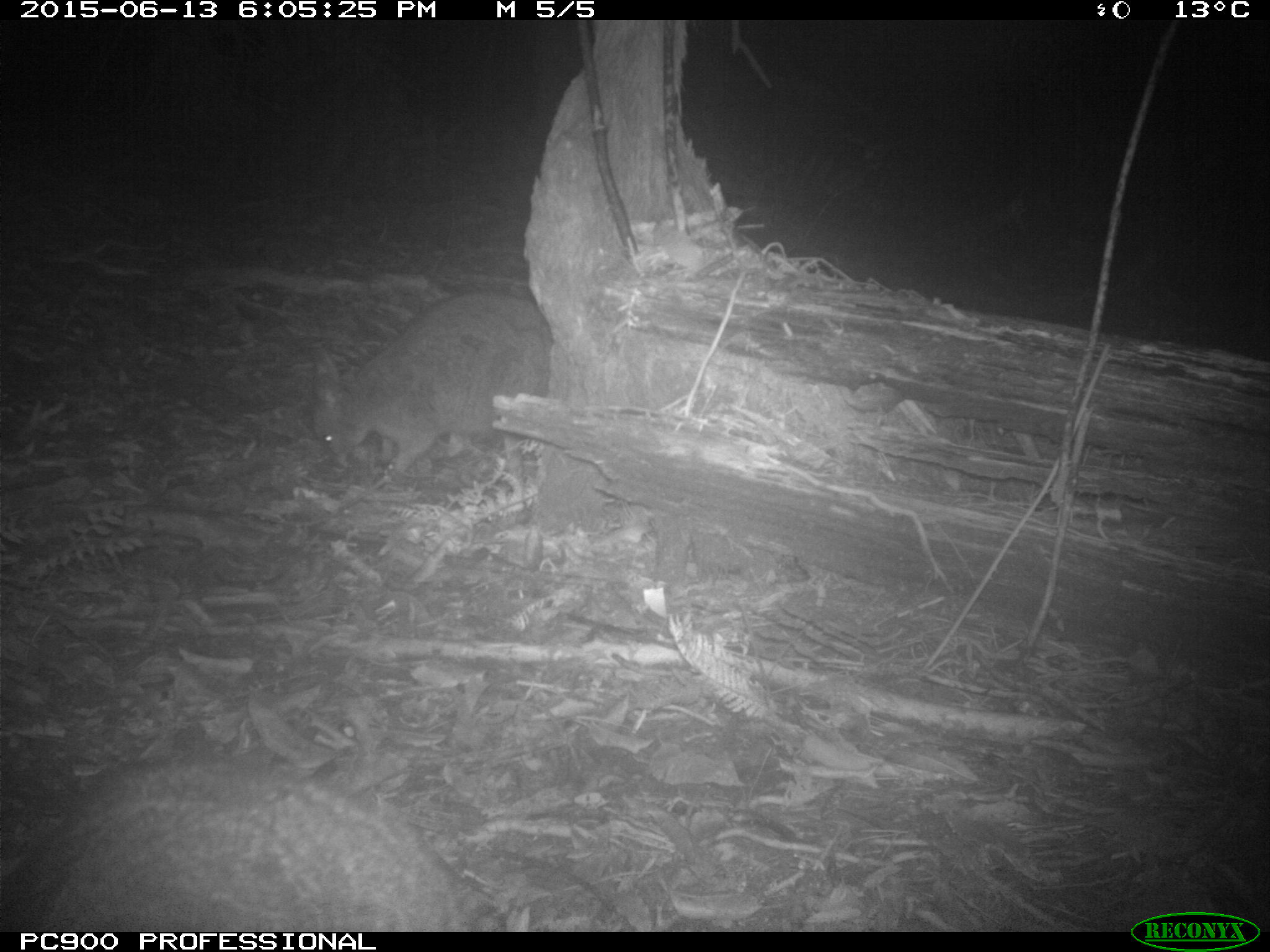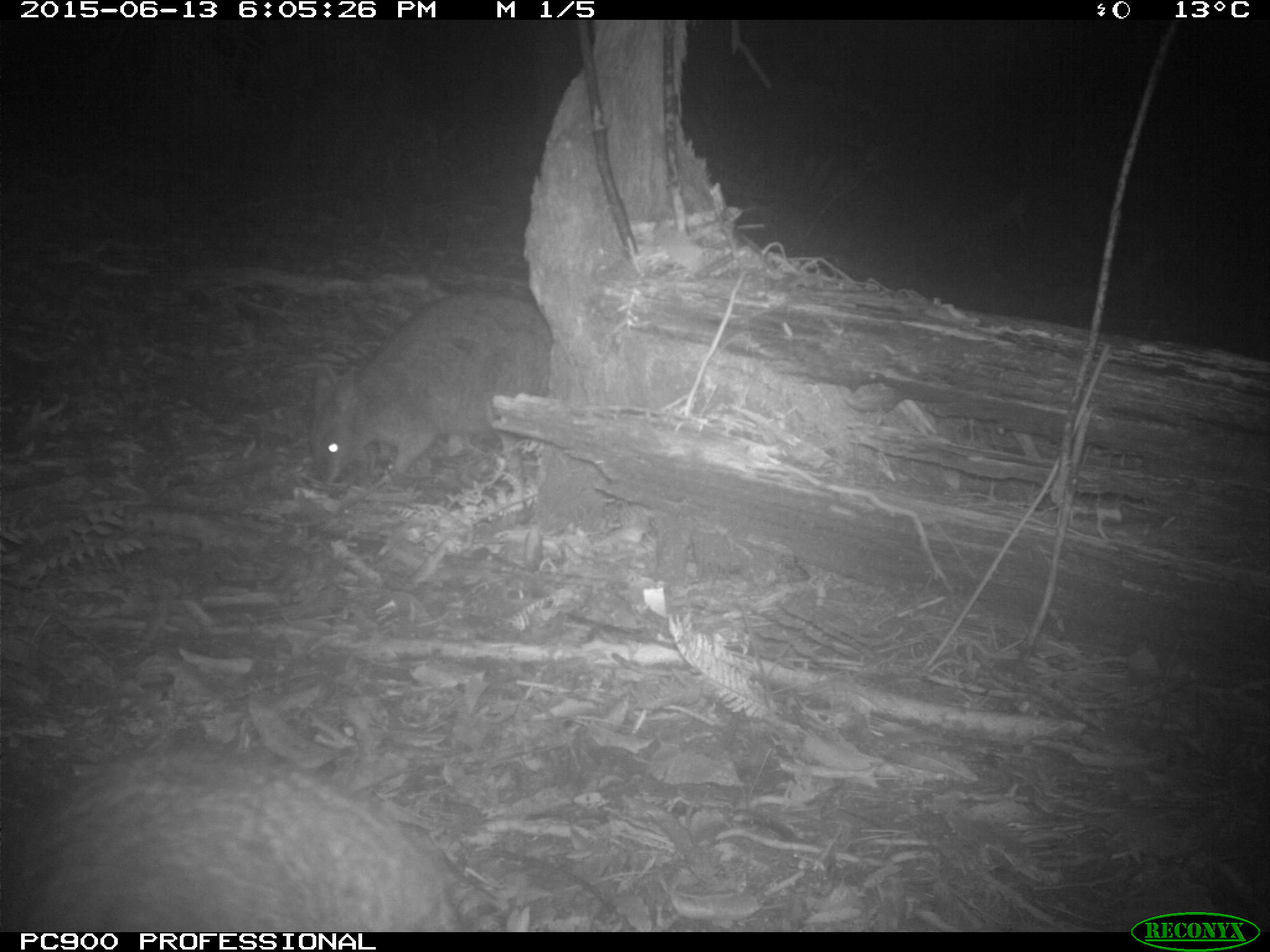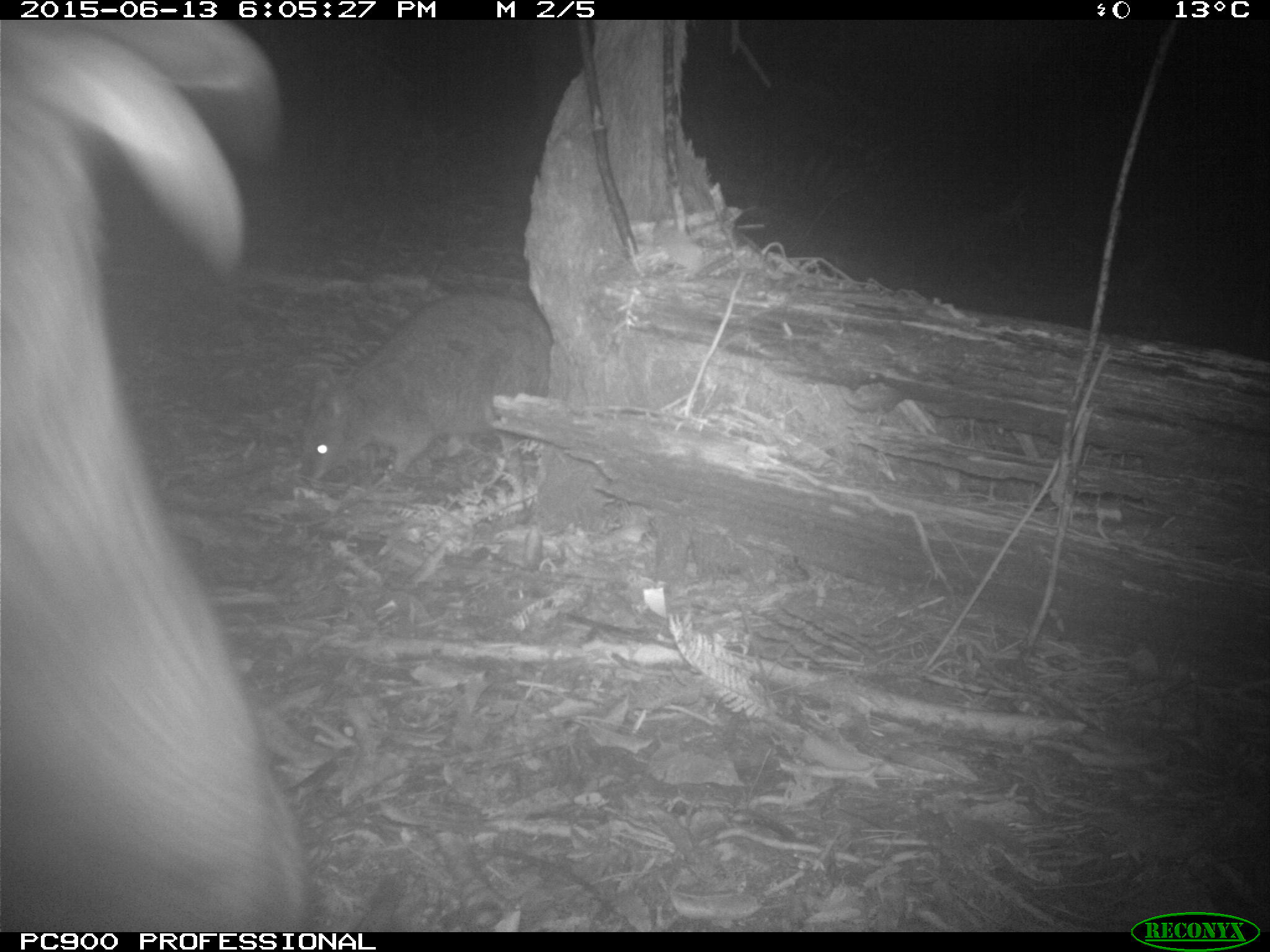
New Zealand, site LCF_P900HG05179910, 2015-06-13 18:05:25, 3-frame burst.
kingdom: Animalia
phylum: Chordata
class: Mammalia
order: Diprotodontia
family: Macropodidae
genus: Notamacropus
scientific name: Notamacropus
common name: wallaby